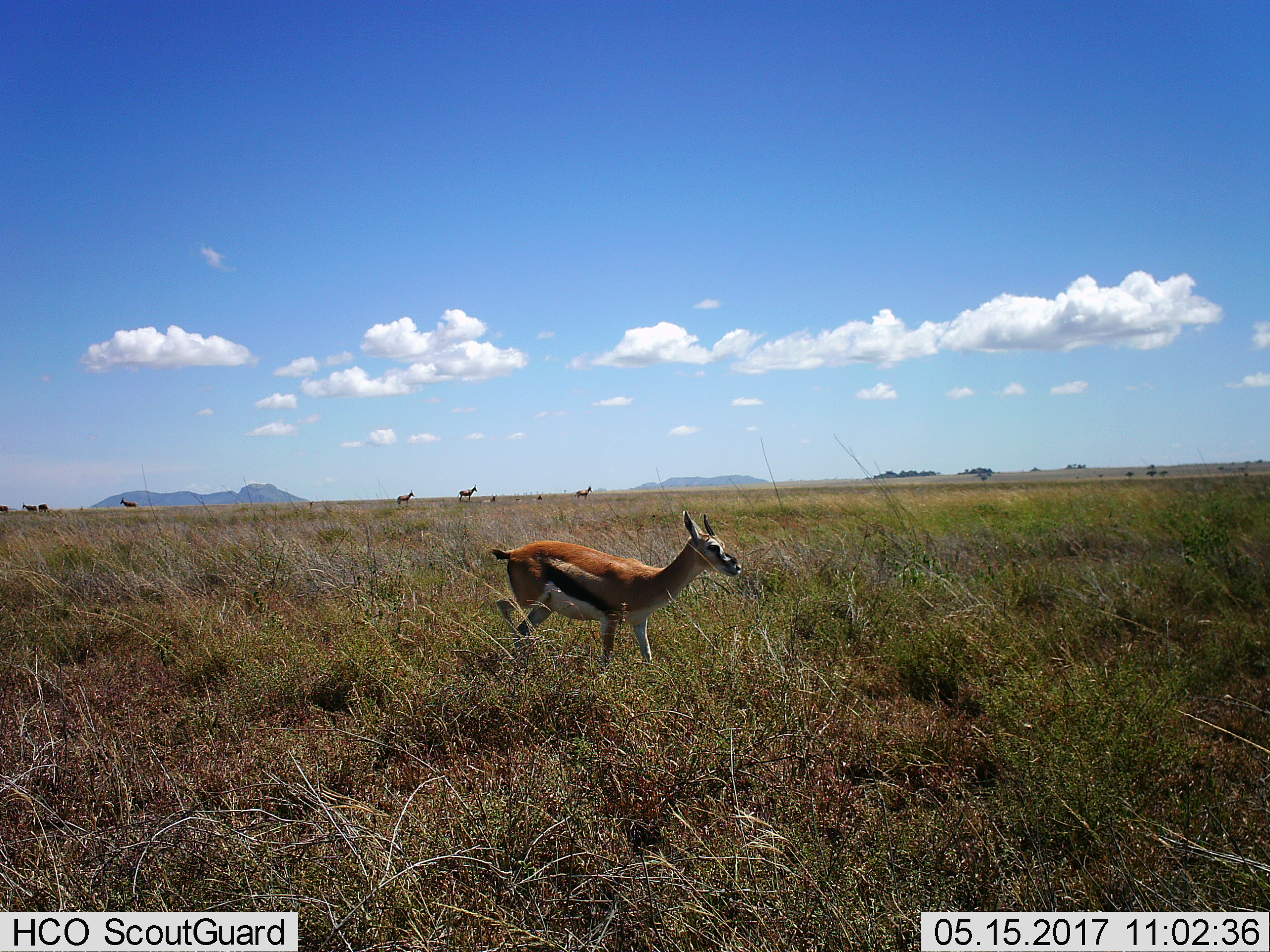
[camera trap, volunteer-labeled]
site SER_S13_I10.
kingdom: Animalia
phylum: Chordata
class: Mammalia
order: Artiodactyla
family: Bovidae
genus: Eudorcas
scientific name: Eudorcas thomsonii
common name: thomson's gazelle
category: gazellethomsons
Gazellethomsons (thomson's gazelle) (Eudorcas thomsonii), count 1. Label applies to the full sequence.